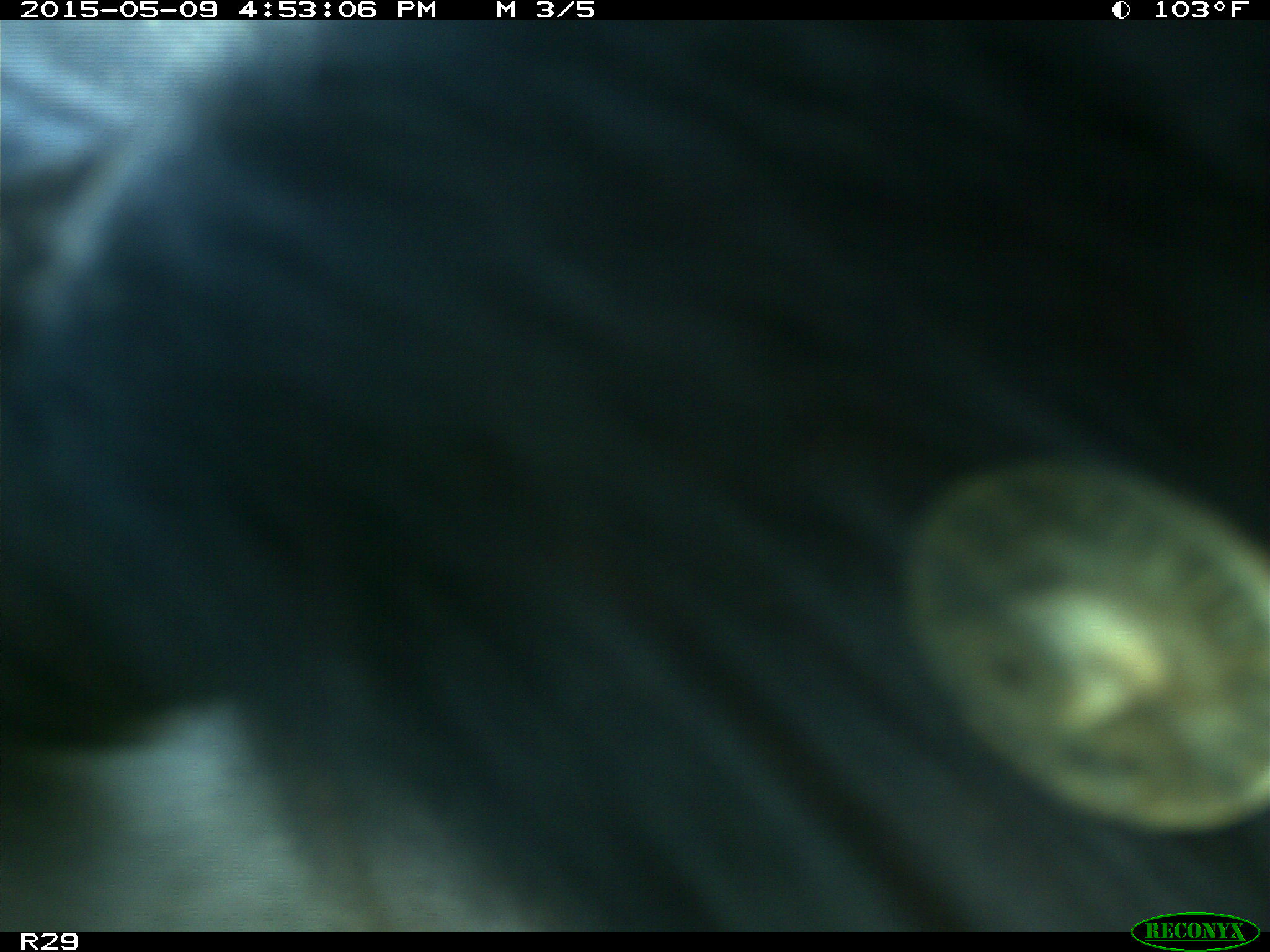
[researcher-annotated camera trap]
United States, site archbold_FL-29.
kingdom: Animalia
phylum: Chordata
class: Mammalia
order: Artiodactyla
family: Bovidae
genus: Bos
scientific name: Bos taurus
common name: domestic cow